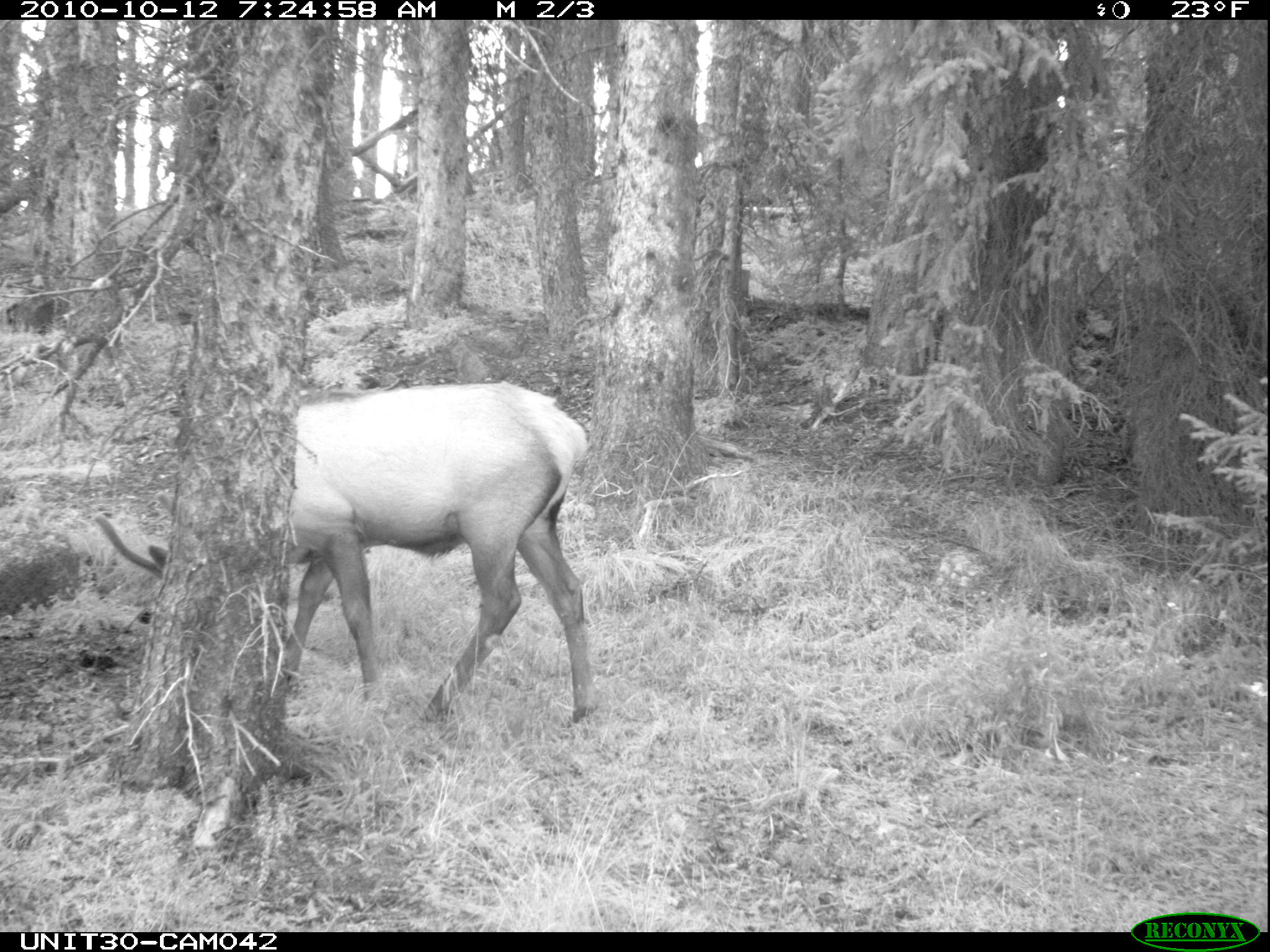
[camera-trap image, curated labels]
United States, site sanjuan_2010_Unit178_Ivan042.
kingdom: Animalia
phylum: Chordata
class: Mammalia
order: Artiodactyla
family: Cervidae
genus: Cervus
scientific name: Cervus elaphus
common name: red deer